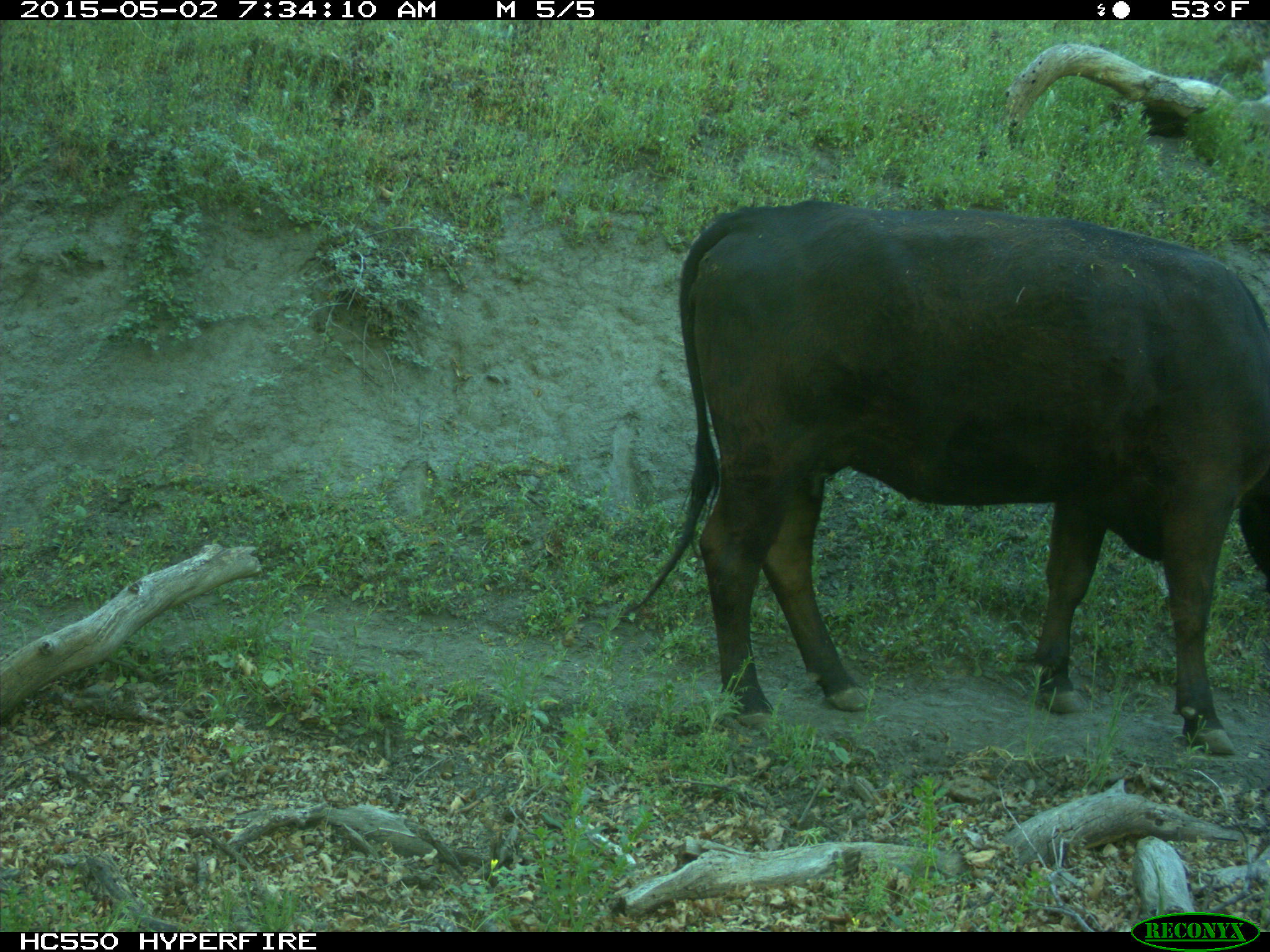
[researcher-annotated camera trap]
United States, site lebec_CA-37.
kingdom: Animalia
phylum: Chordata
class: Mammalia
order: Artiodactyla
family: Bovidae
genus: Bos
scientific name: Bos taurus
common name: domestic cow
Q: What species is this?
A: Bos taurus (domestic cow).